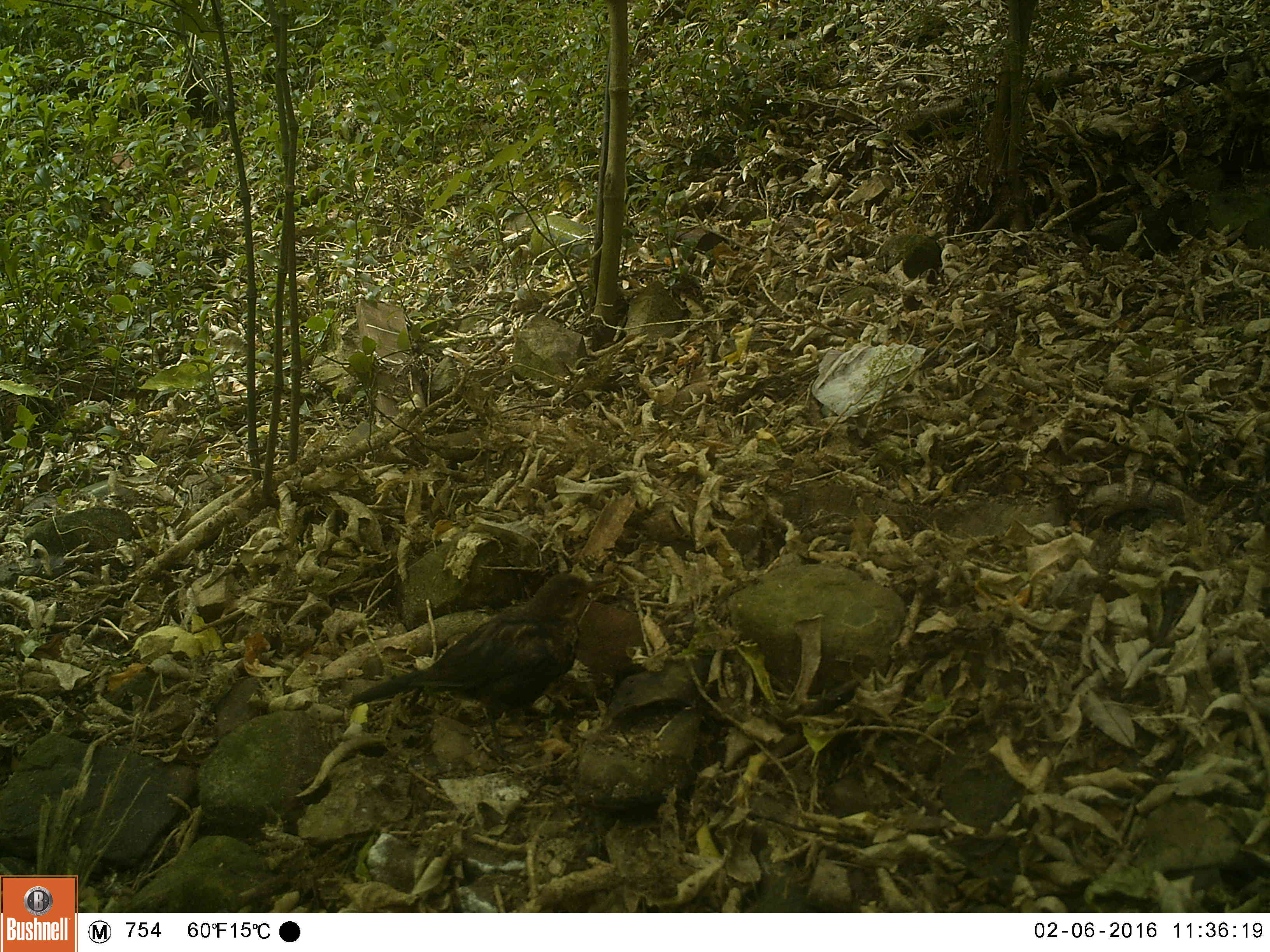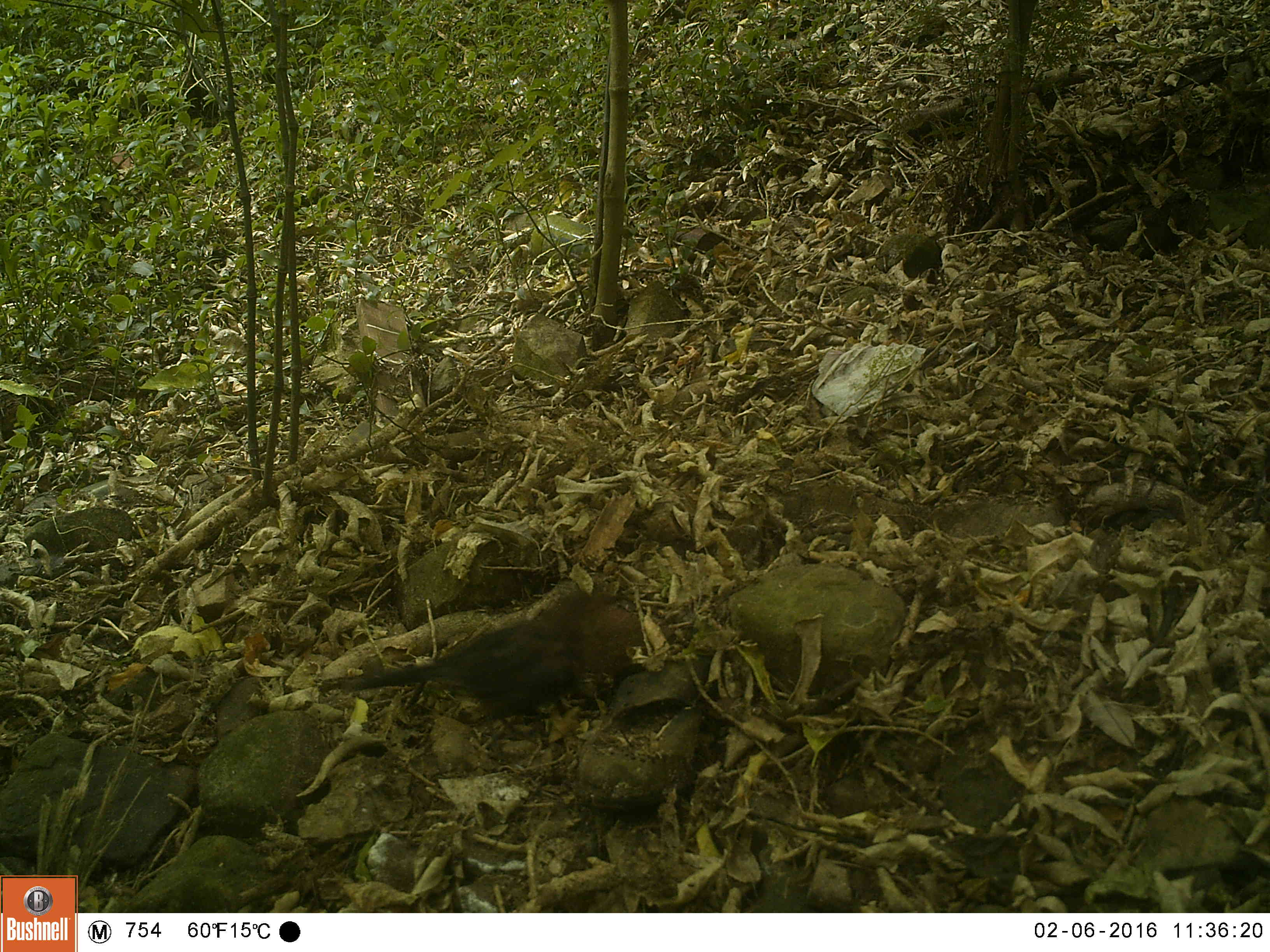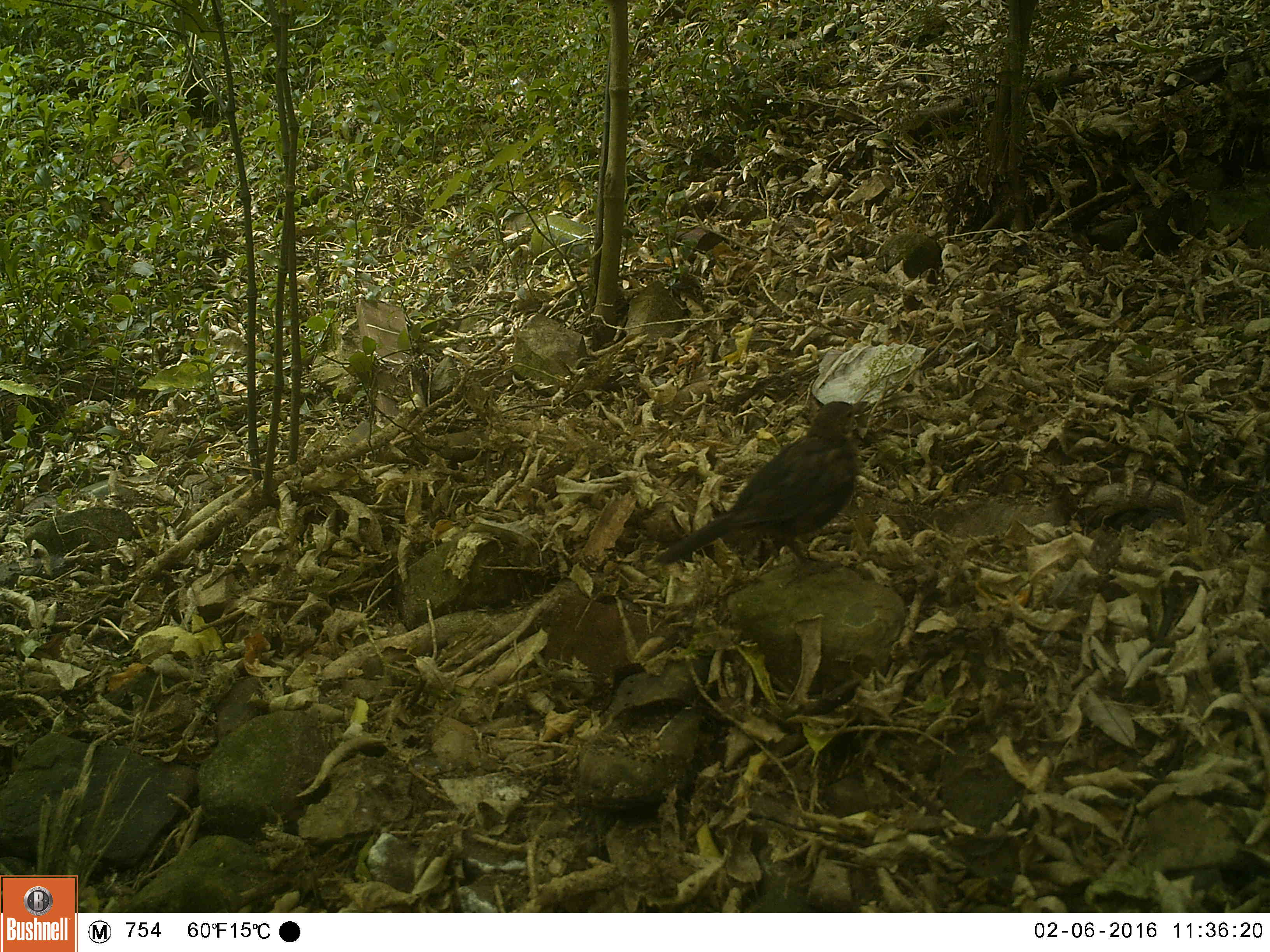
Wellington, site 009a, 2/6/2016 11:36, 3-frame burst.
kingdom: Animalia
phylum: Chordata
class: Aves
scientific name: Aves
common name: bird